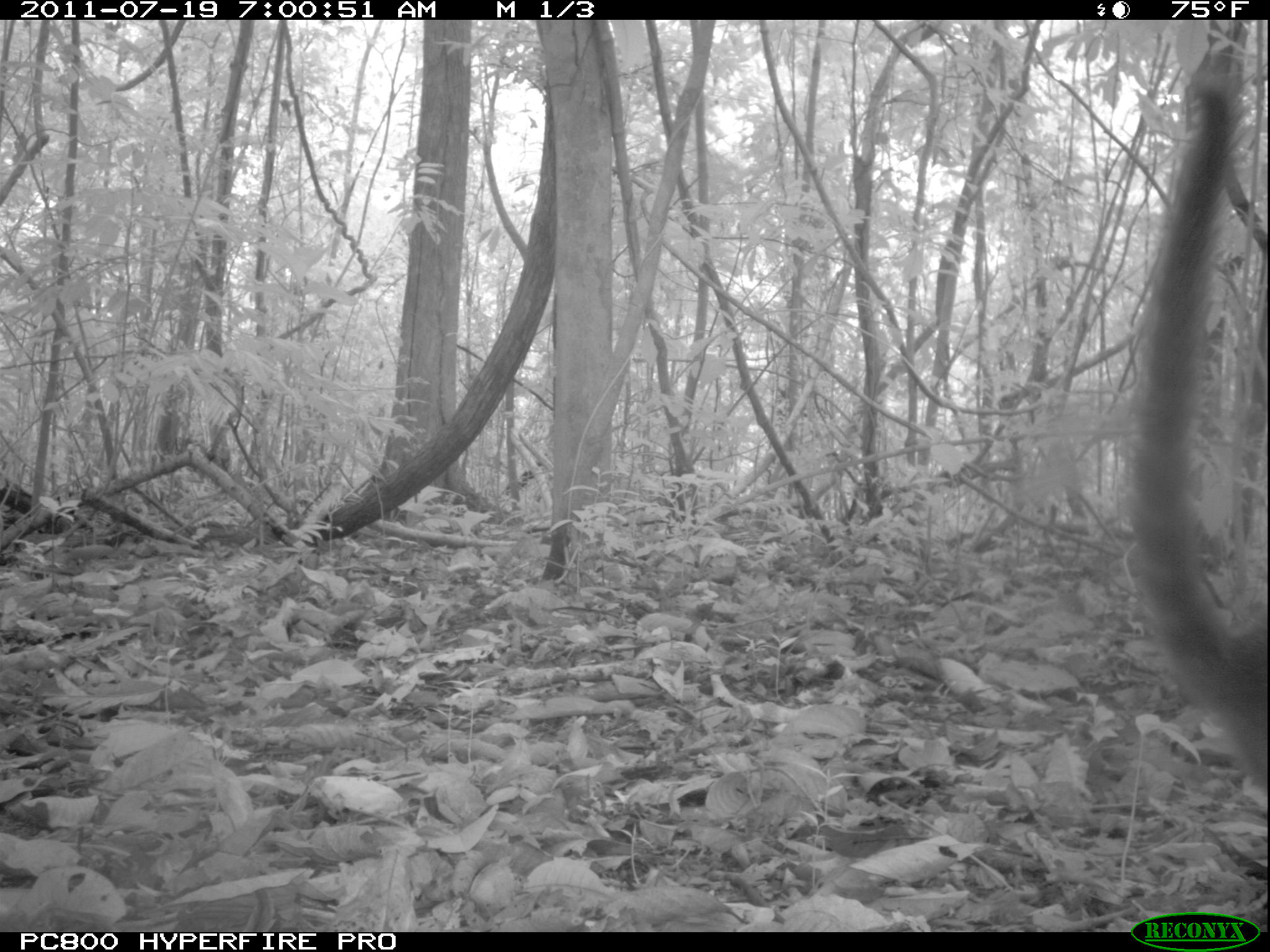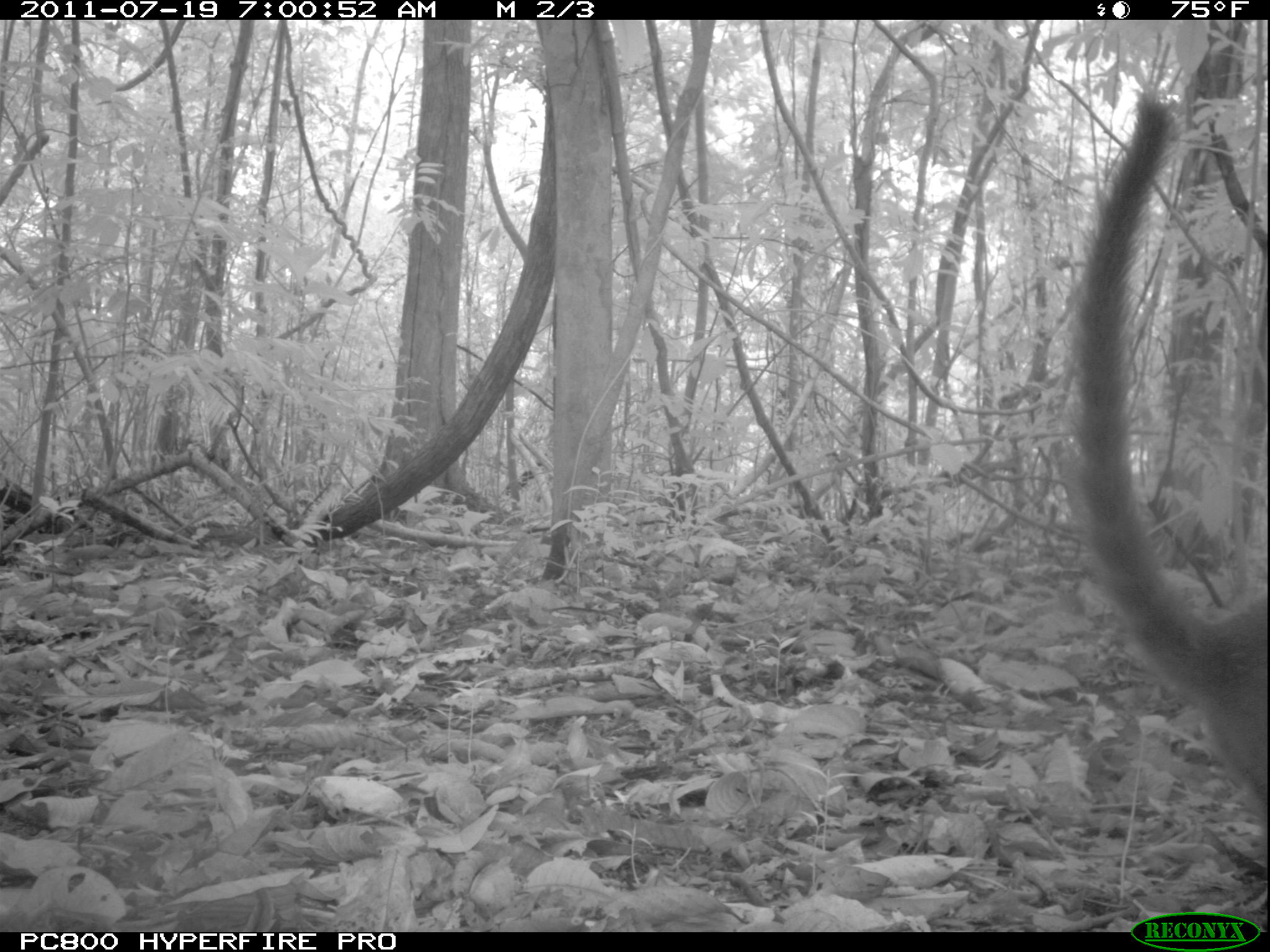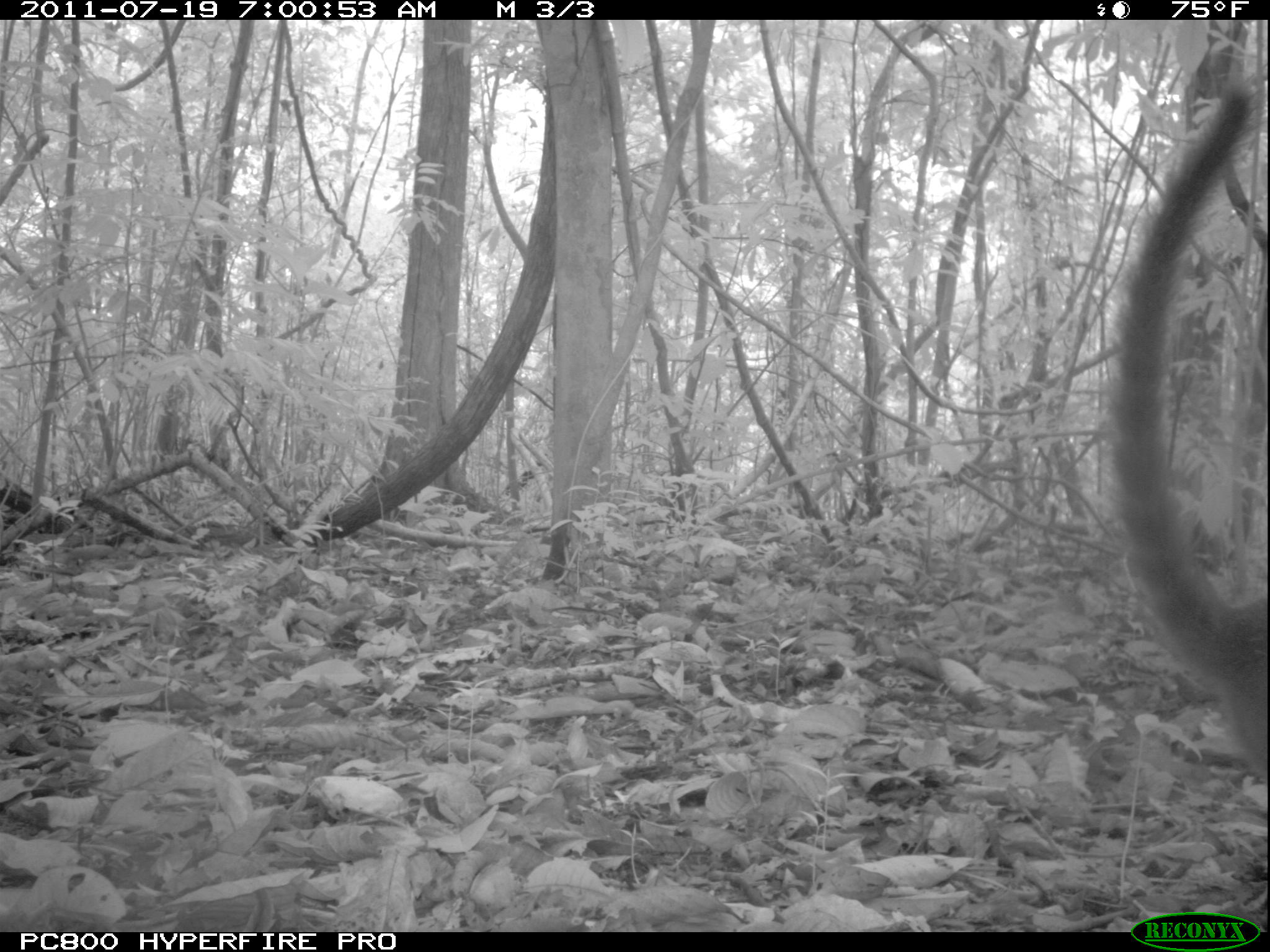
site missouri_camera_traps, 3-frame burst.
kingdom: Animalia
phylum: Chordata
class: Mammalia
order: Carnivora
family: Procyonidae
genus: Nasua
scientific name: Nasua narica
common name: white-nosed coati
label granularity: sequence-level